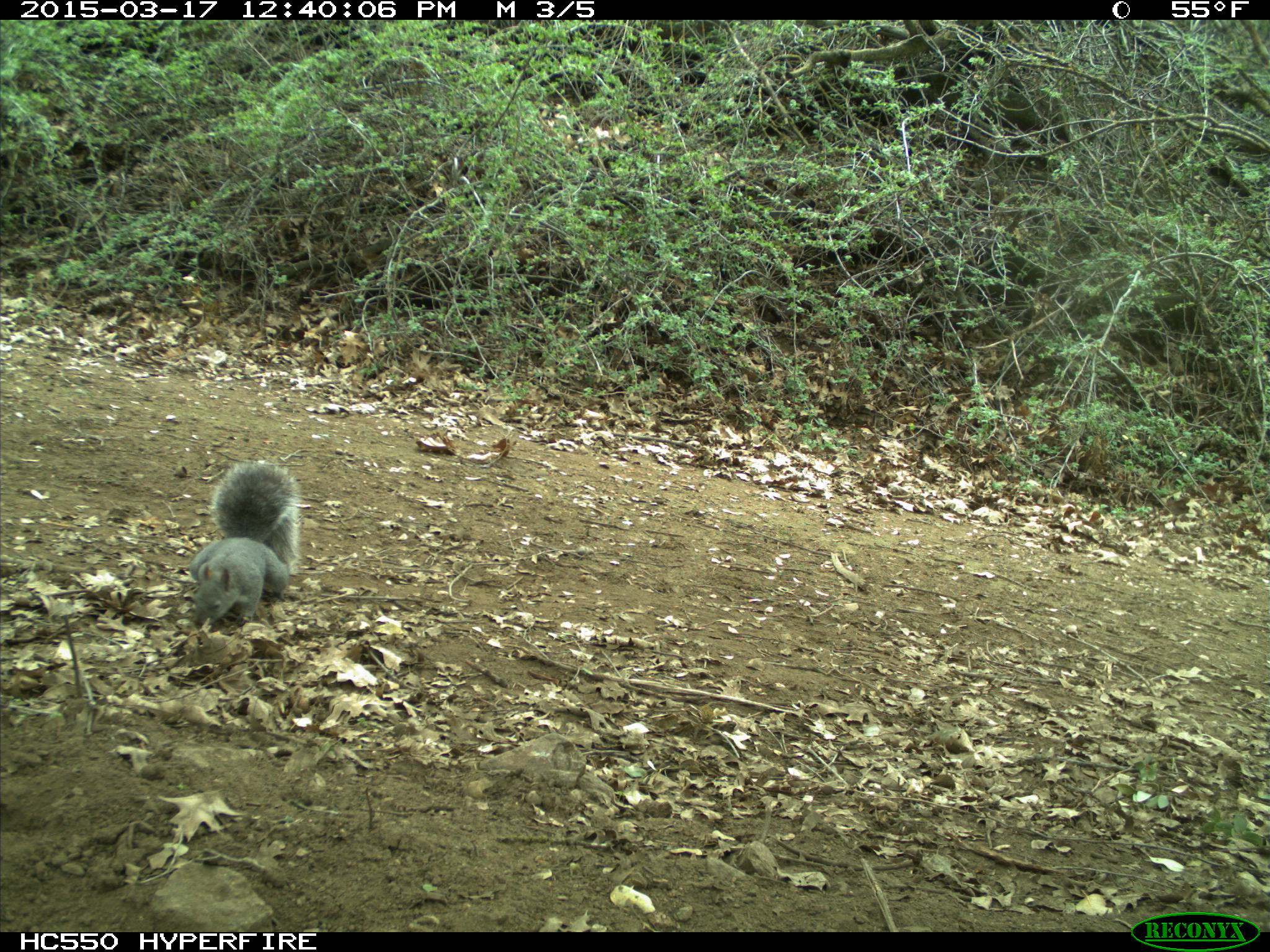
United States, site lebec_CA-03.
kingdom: Animalia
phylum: Chordata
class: Mammalia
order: Rodentia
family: Sciuridae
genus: Sciurus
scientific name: Sciurus carolinensis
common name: eastern gray squirrel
Sciurus carolinensis (eastern gray squirrel).